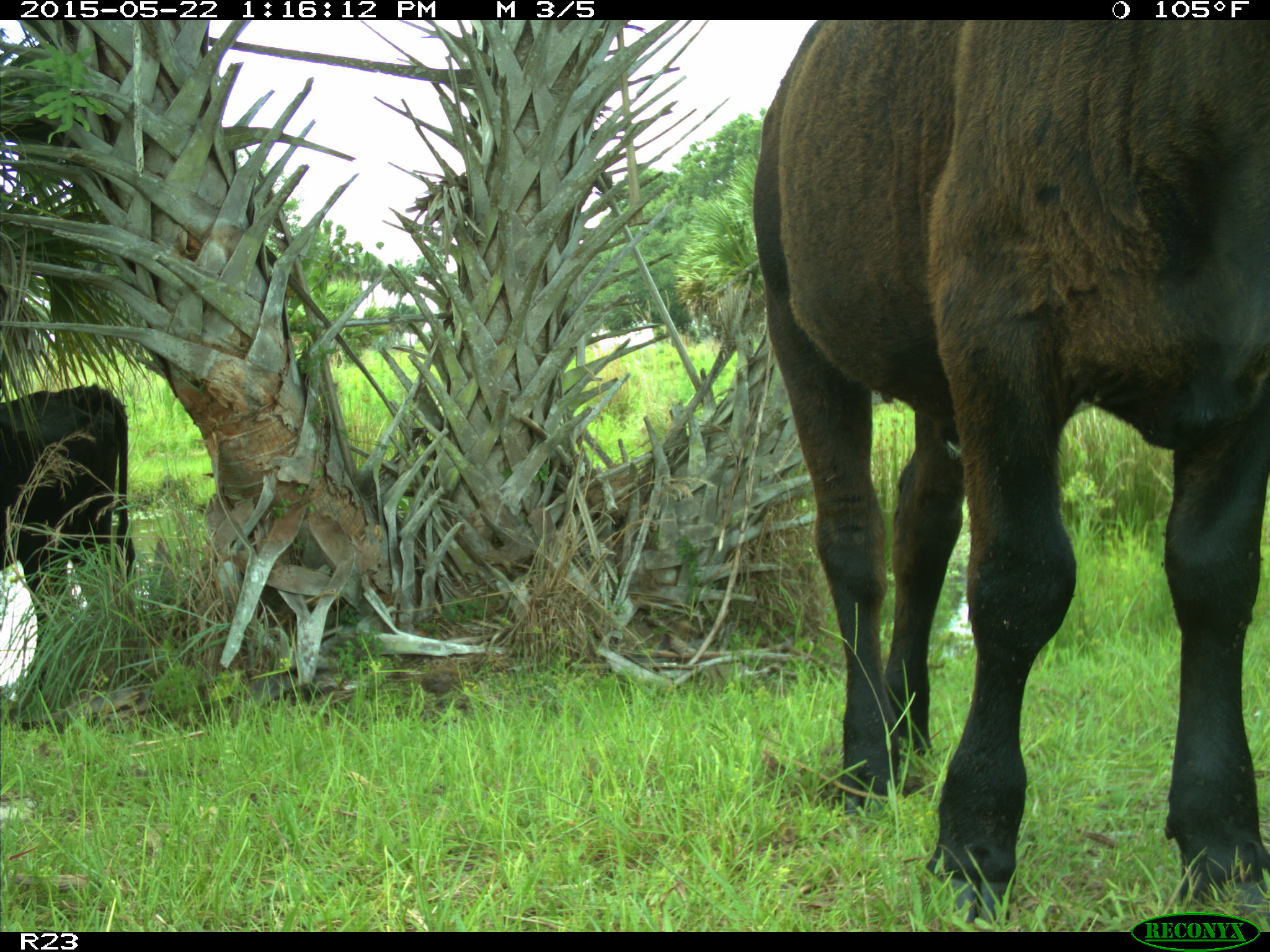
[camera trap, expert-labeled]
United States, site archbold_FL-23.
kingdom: Animalia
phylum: Chordata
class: Mammalia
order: Artiodactyla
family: Bovidae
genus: Bos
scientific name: Bos taurus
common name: domestic cow